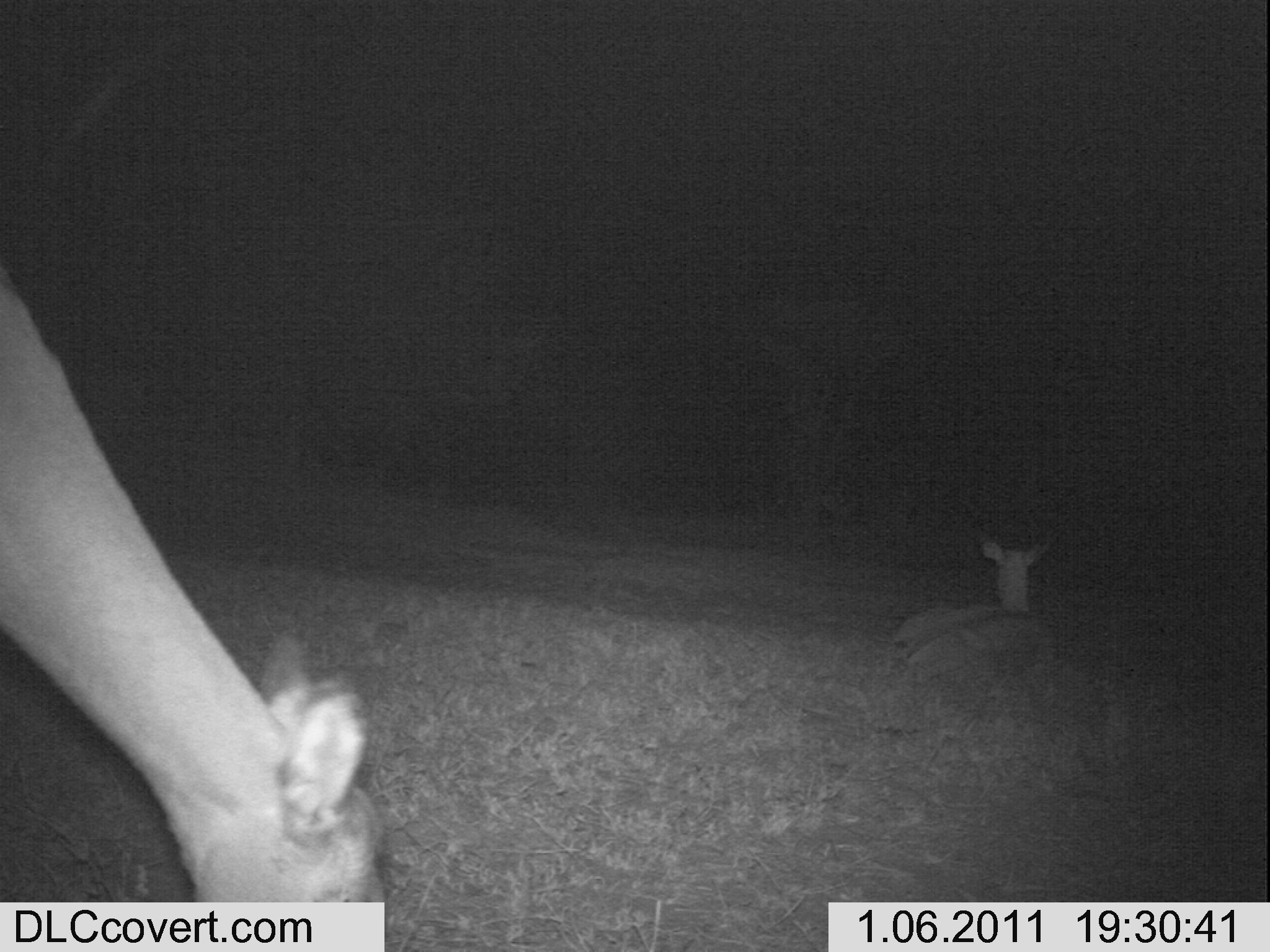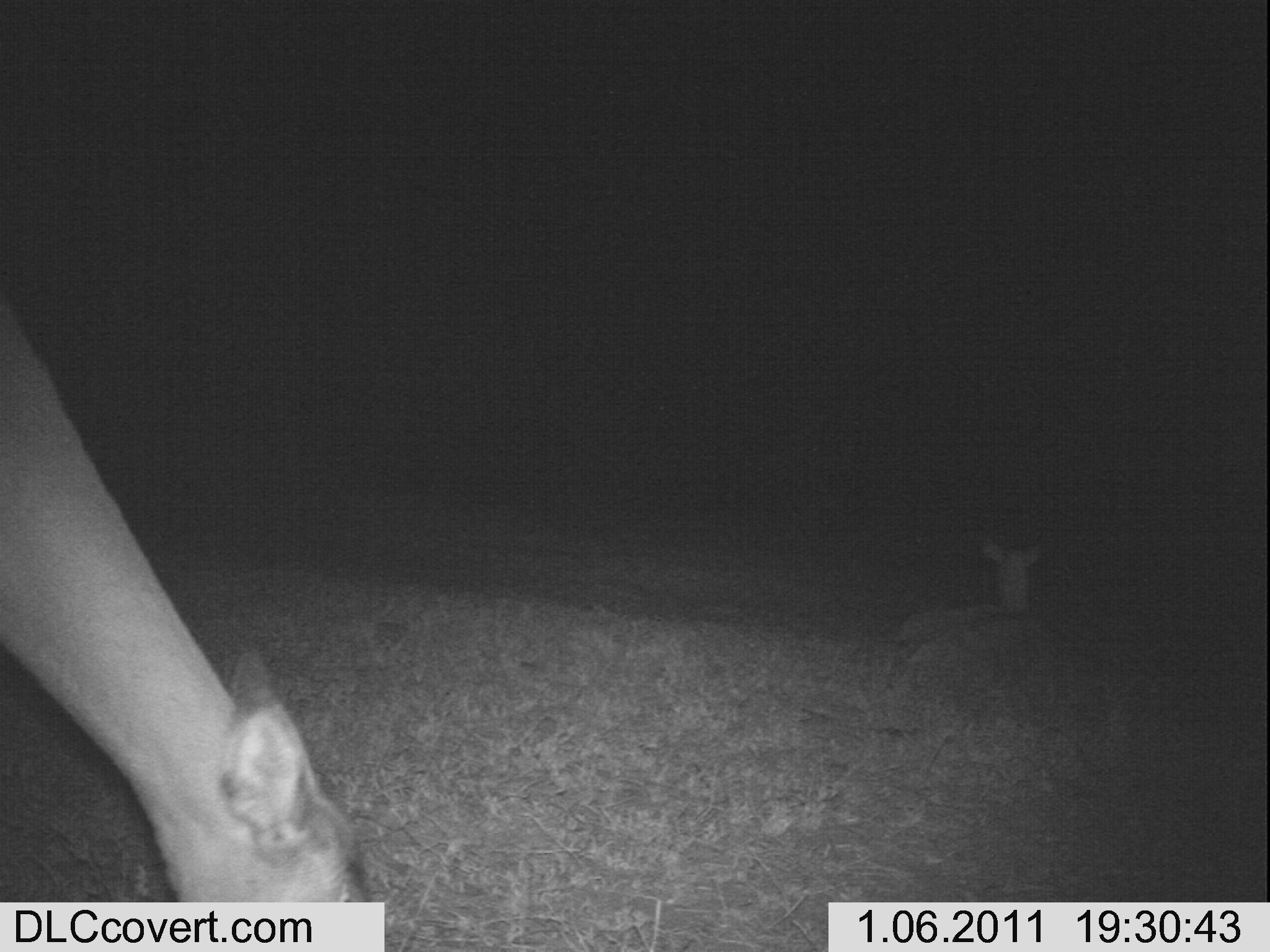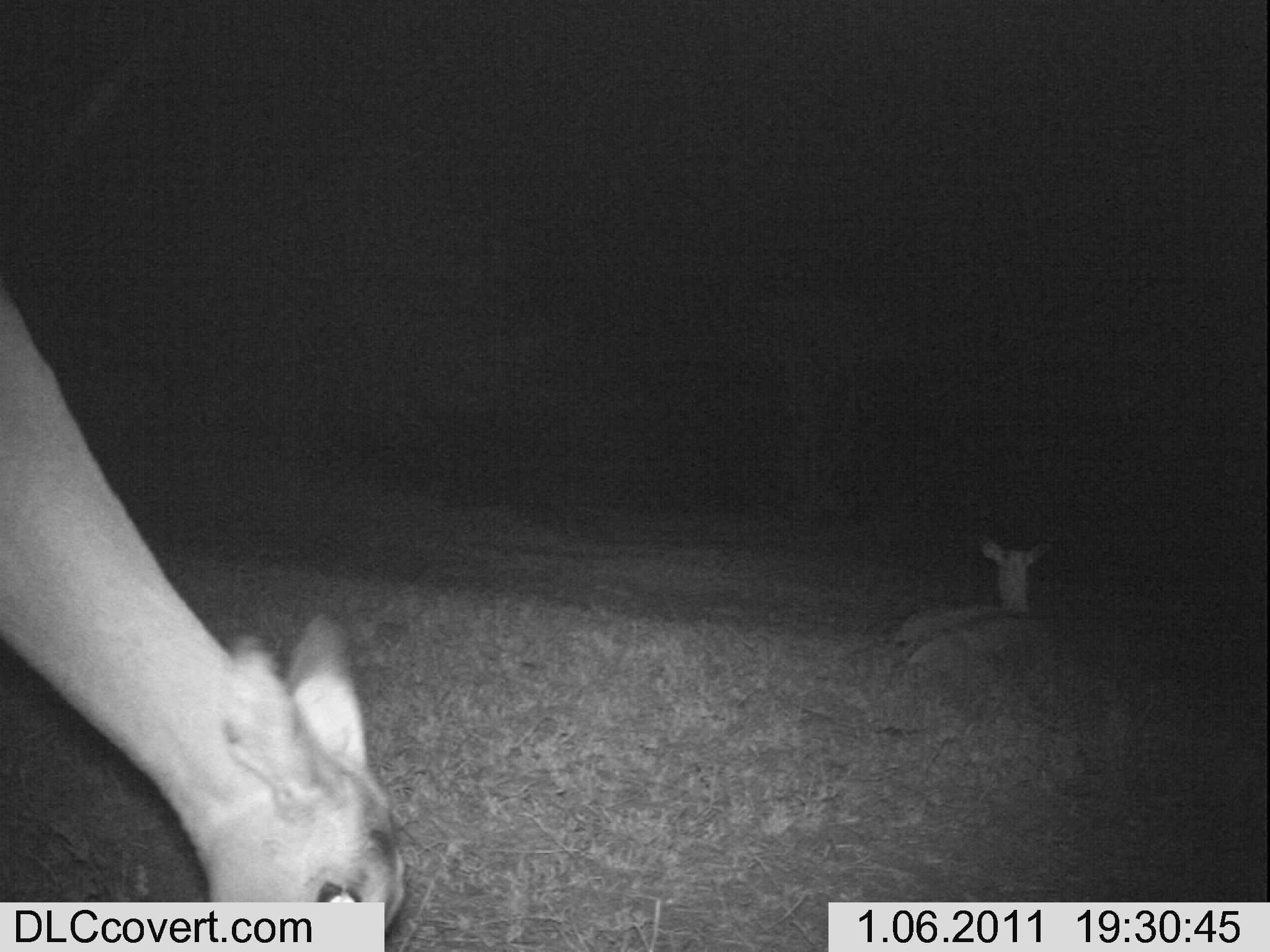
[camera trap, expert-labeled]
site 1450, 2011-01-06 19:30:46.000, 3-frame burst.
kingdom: Animalia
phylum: Chordata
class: Mammalia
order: Artiodactyla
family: Bovidae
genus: Aepyceros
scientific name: Aepyceros melampus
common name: impala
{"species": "Aepyceros melampus (impala)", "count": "2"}